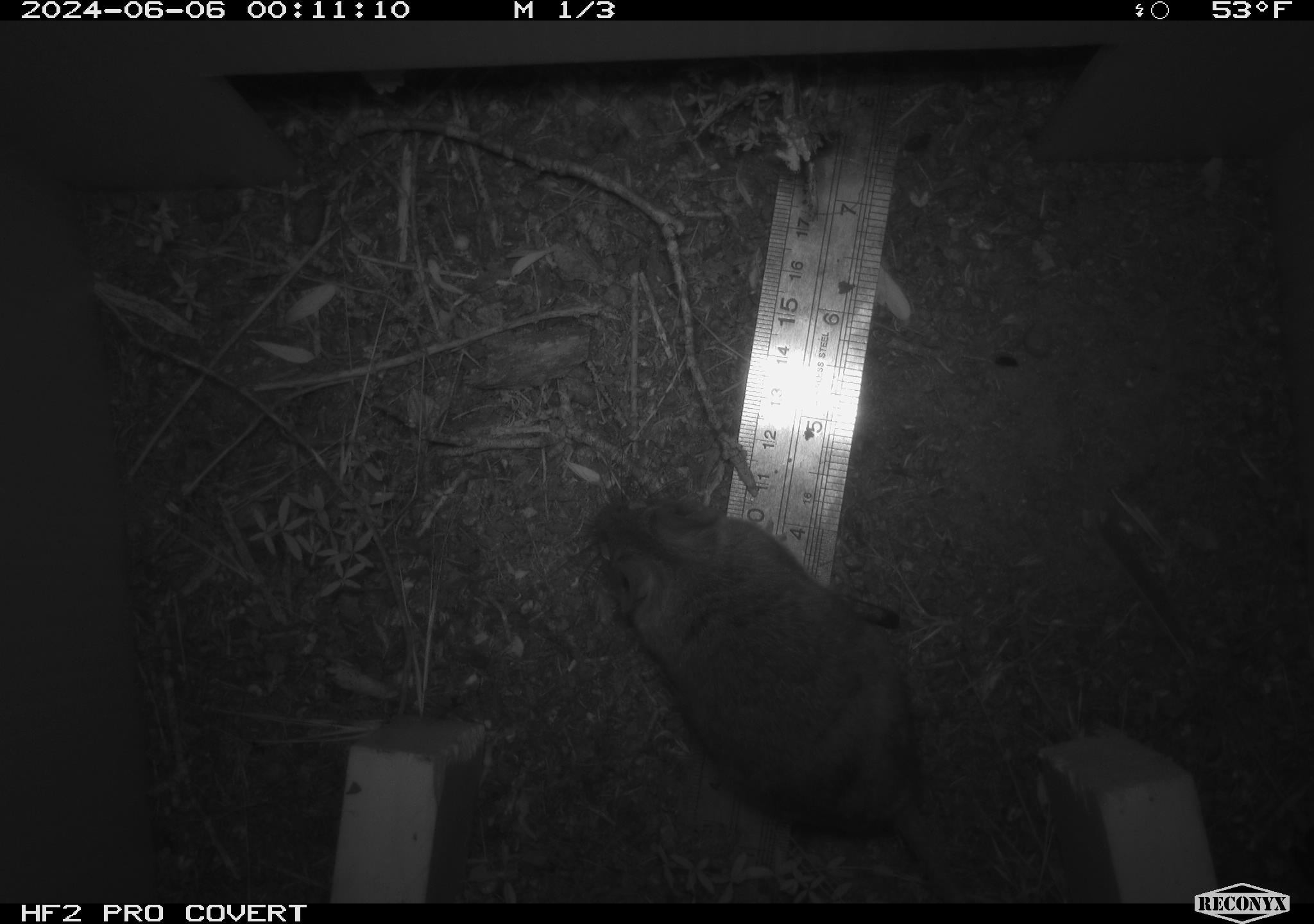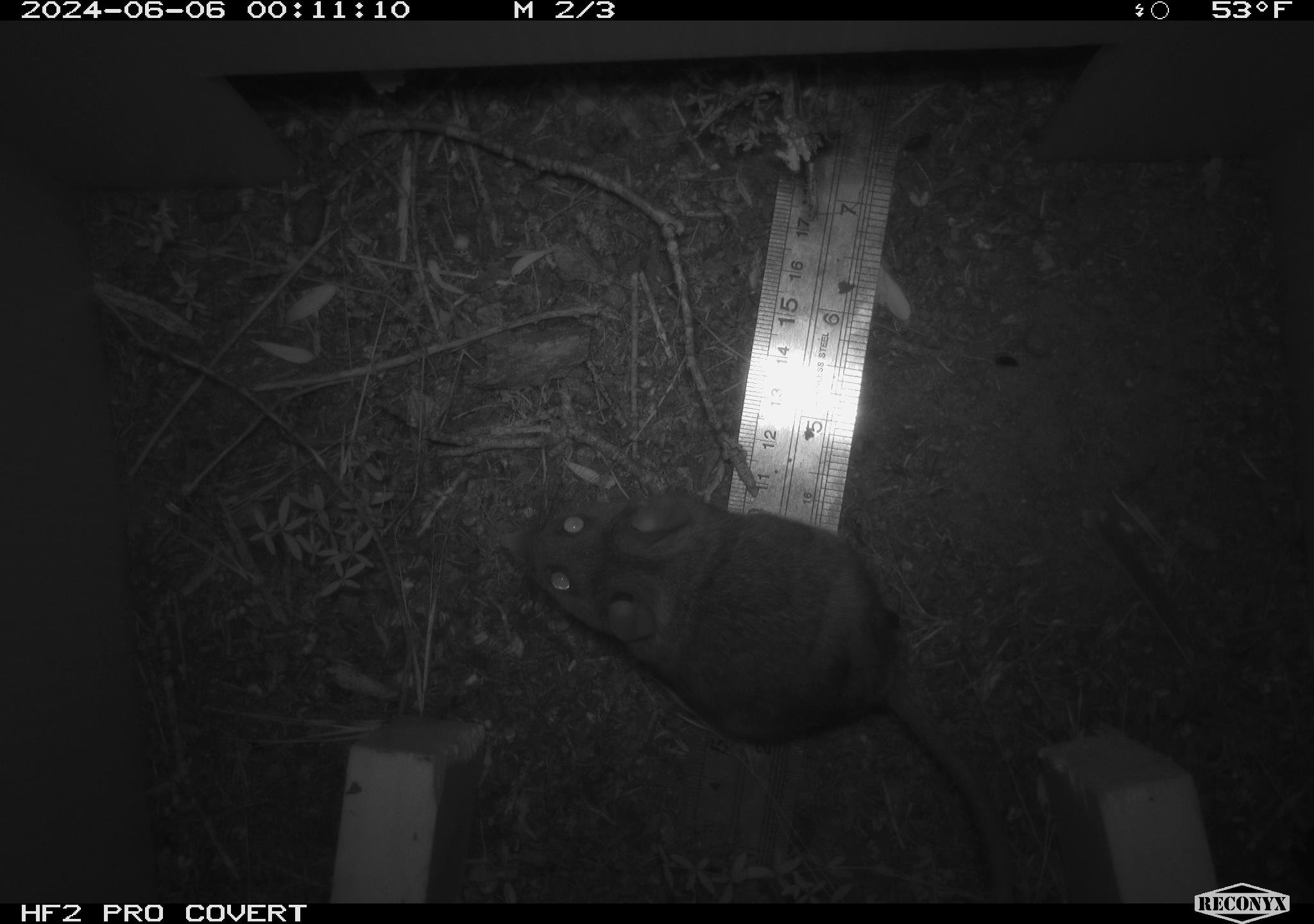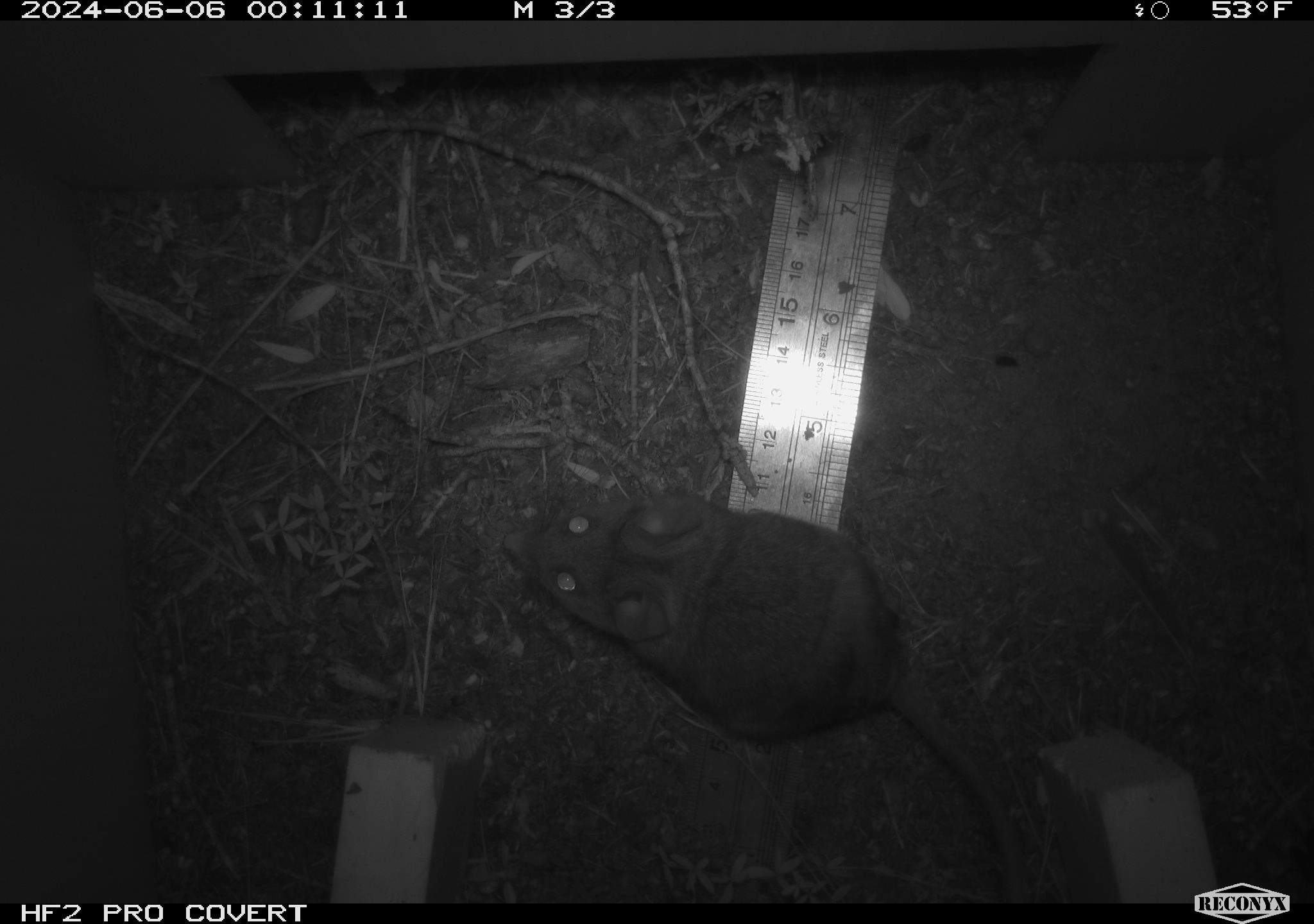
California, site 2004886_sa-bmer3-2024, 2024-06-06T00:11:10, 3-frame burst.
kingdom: Animalia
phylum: Chordata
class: Mammalia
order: Rodentia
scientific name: Rodentia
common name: mouse species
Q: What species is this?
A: Mouse species (Rodentia).